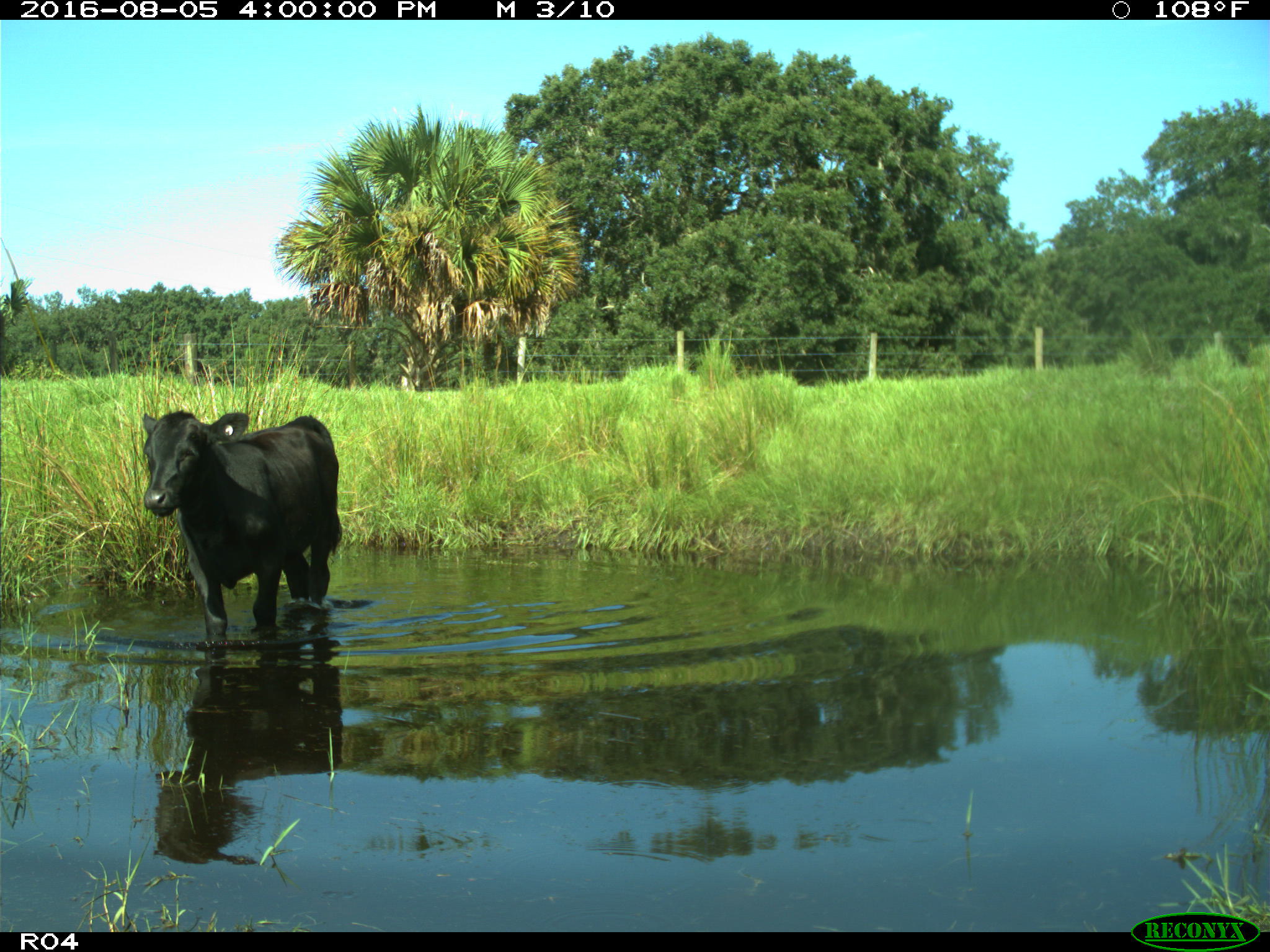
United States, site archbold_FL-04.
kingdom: Animalia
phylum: Chordata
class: Mammalia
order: Artiodactyla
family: Bovidae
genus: Bos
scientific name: Bos taurus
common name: domestic cow